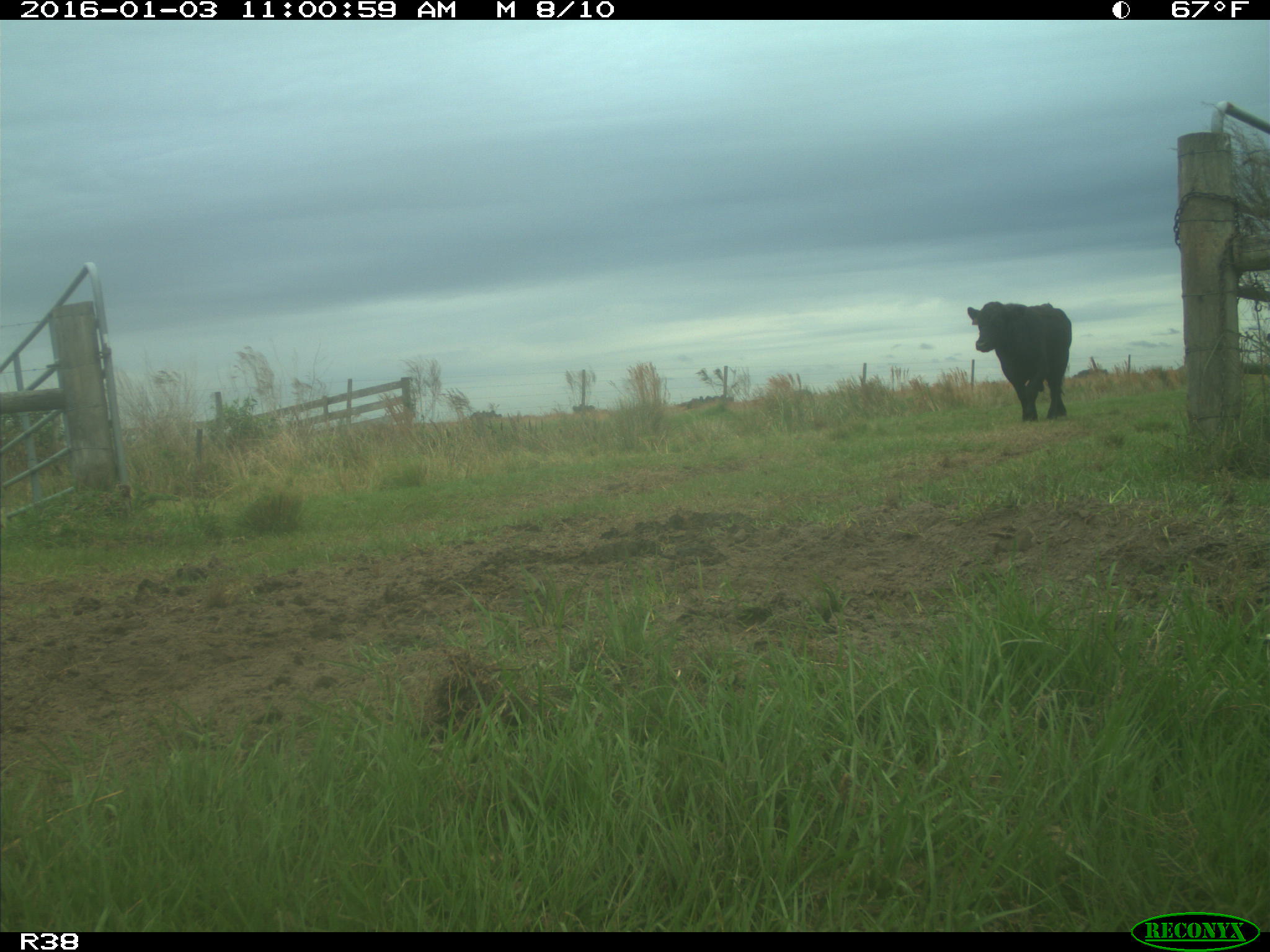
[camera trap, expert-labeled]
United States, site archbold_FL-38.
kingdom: Animalia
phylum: Chordata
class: Mammalia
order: Artiodactyla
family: Bovidae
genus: Bos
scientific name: Bos taurus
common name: domestic cow